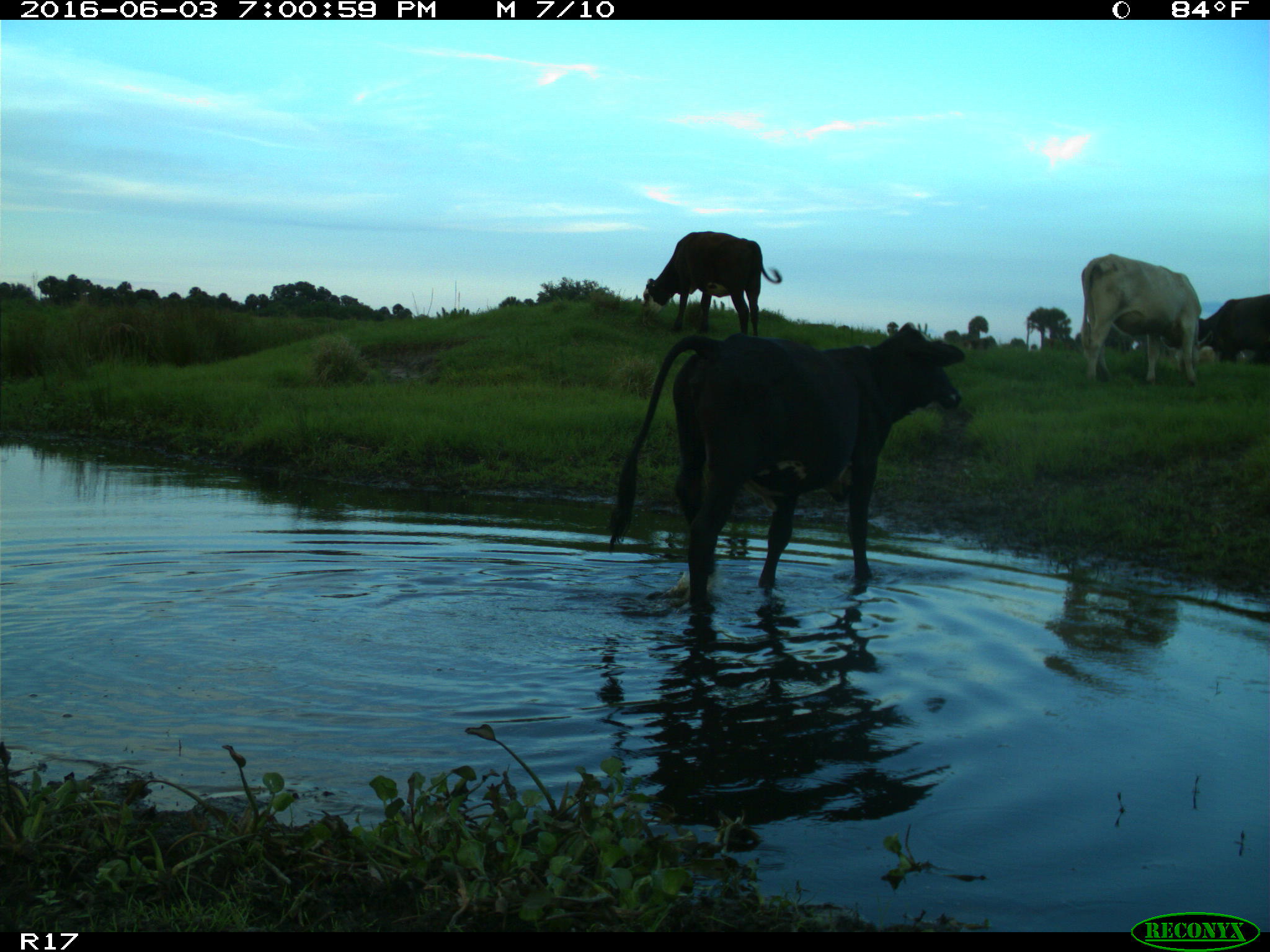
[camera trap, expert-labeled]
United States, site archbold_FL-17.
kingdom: Animalia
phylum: Chordata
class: Mammalia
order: Artiodactyla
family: Bovidae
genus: Bos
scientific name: Bos taurus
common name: domestic cow